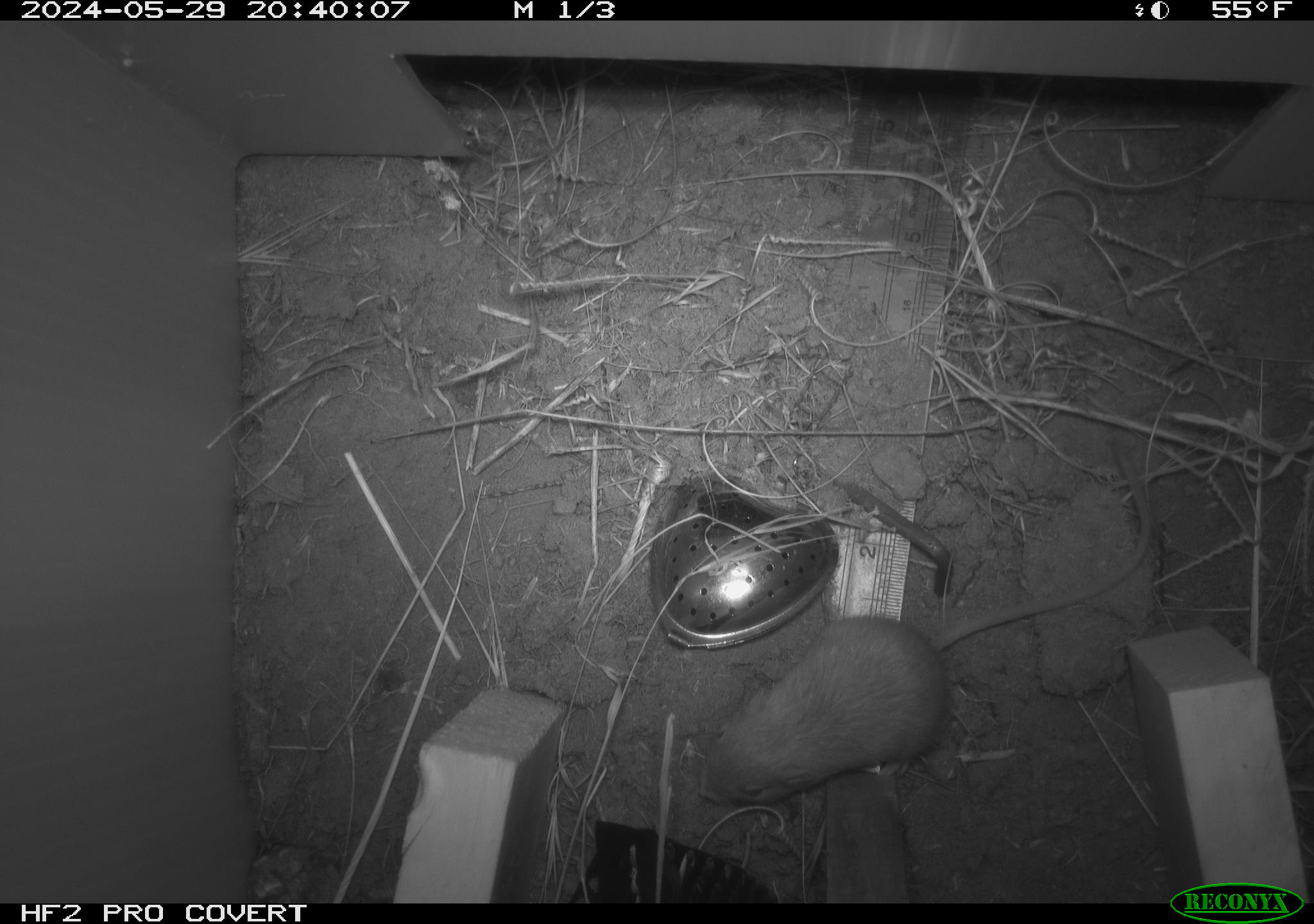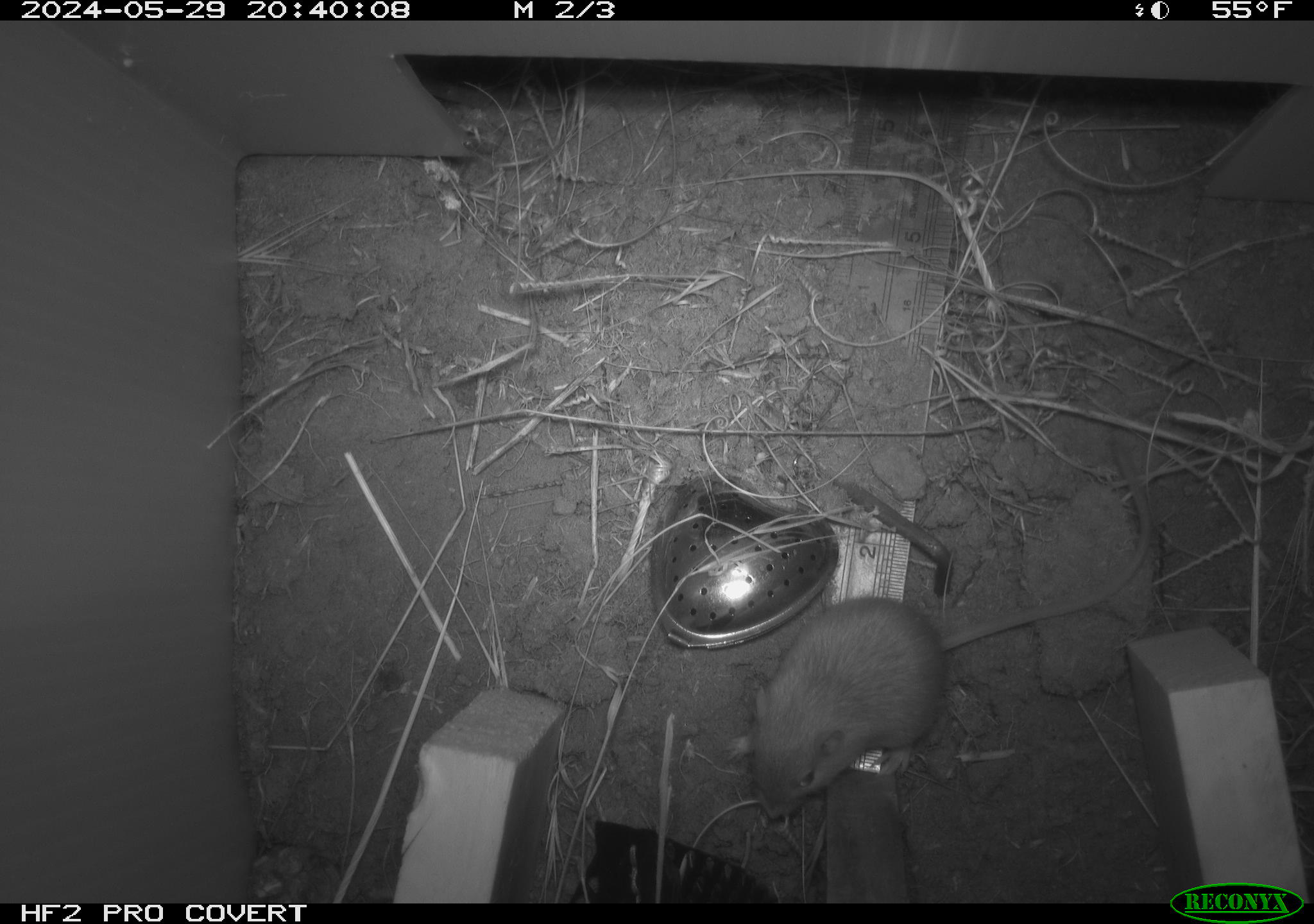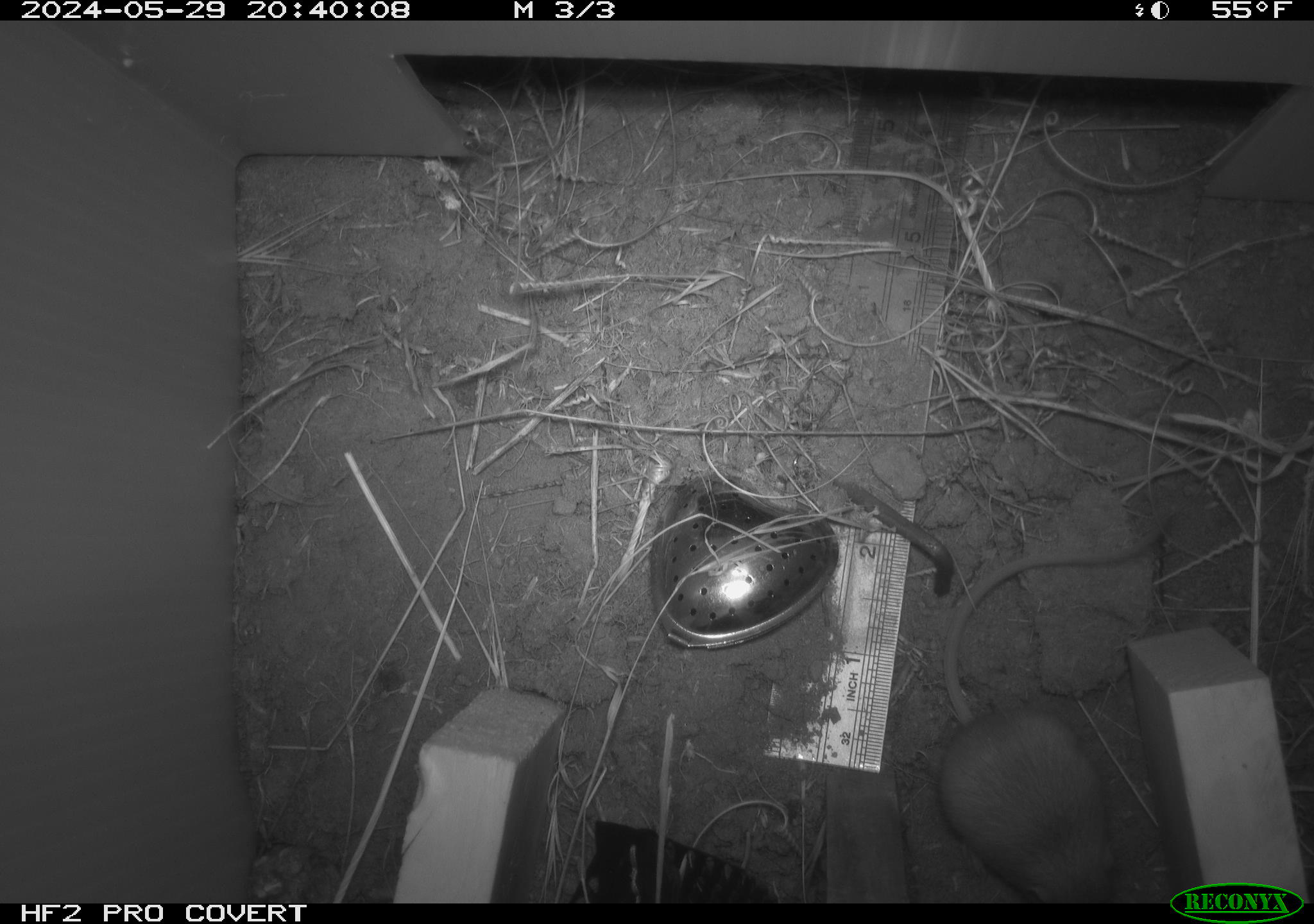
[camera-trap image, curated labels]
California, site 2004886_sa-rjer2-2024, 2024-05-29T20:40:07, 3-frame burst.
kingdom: Animalia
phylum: Chordata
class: Mammalia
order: Rodentia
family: Heteromyidae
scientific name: Heteromyidae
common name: kangaroo rats and pocket mice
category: heteromyidae family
Heteromyidae family (kangaroo rats and pocket mice) (Heteromyidae).